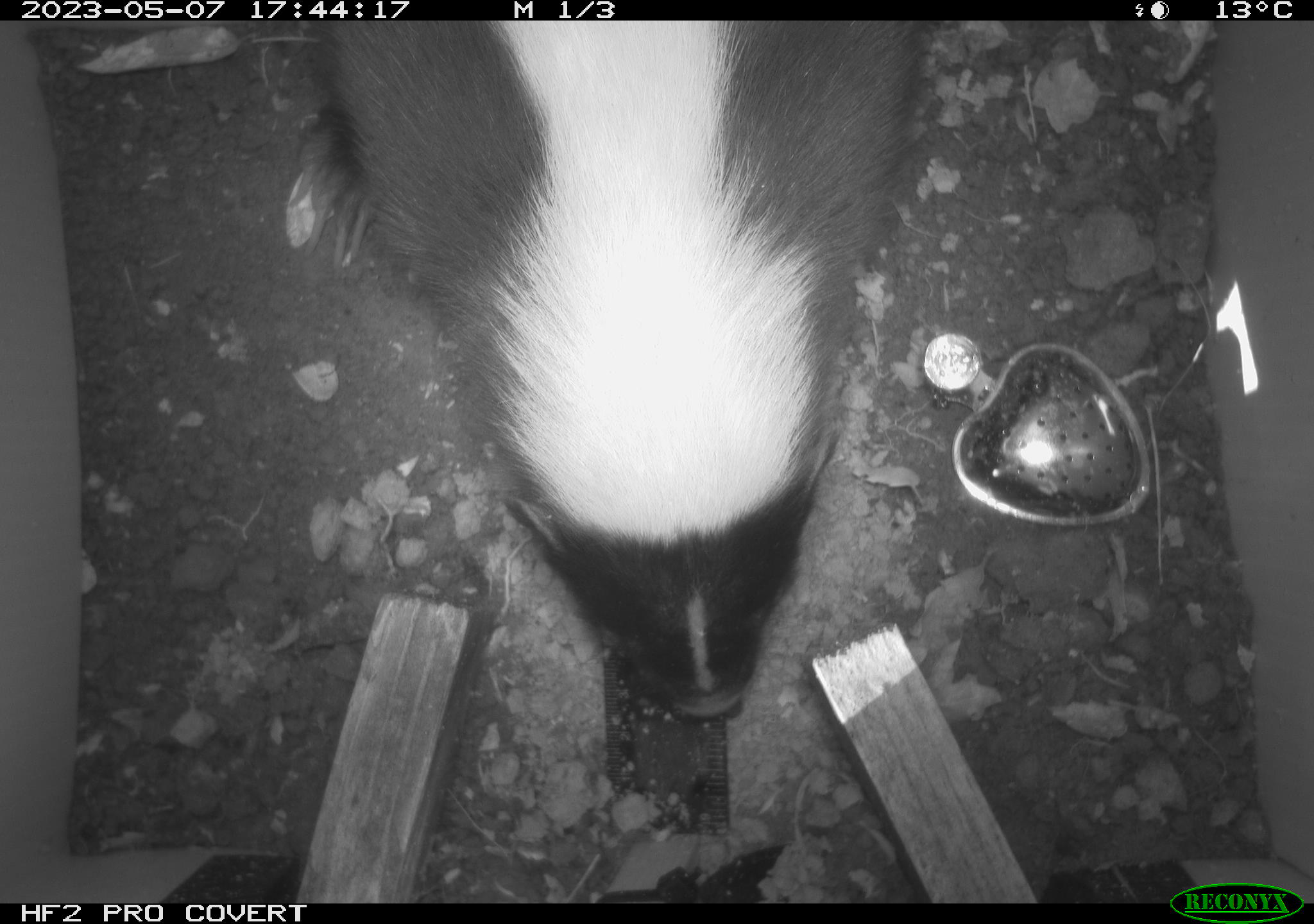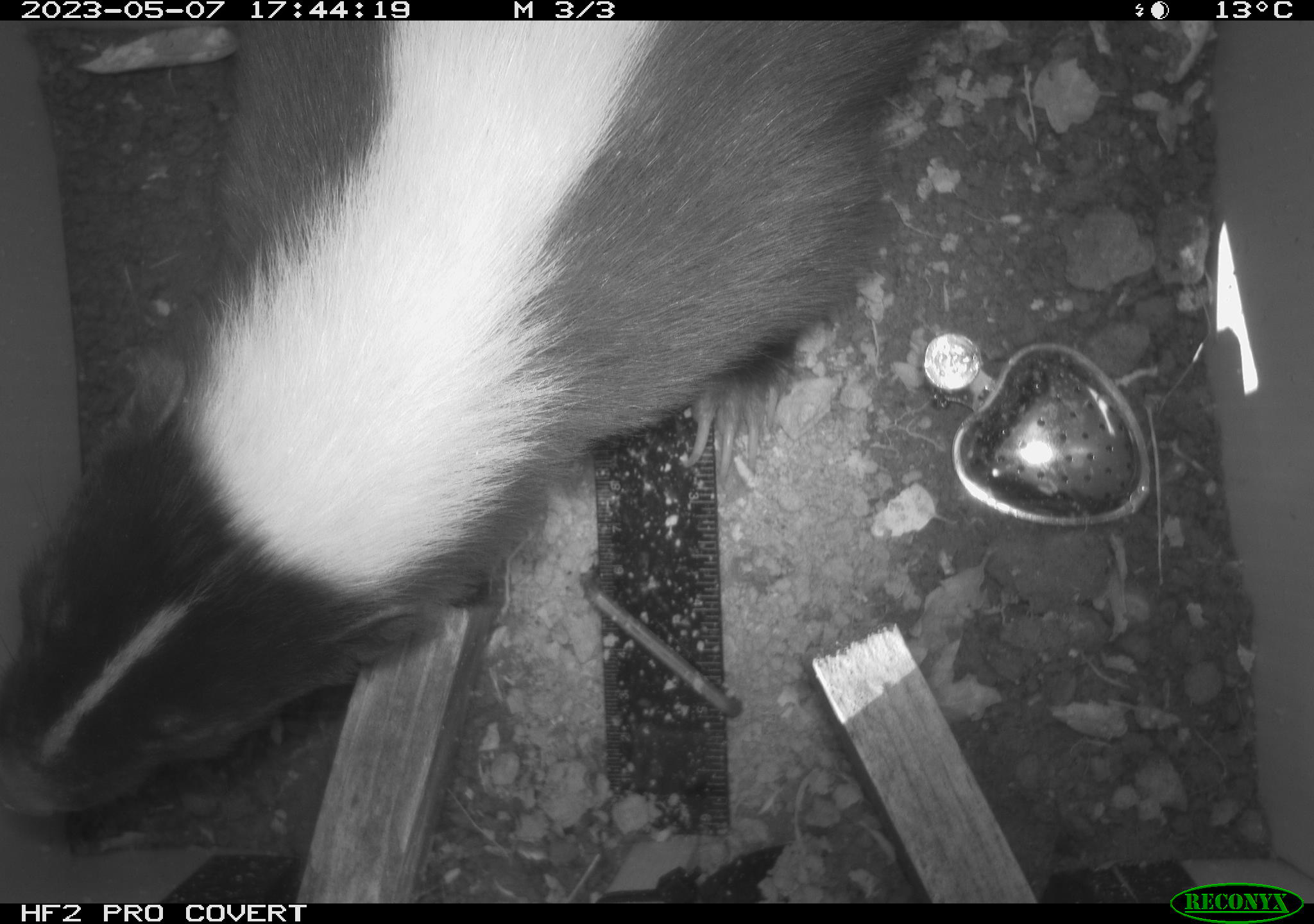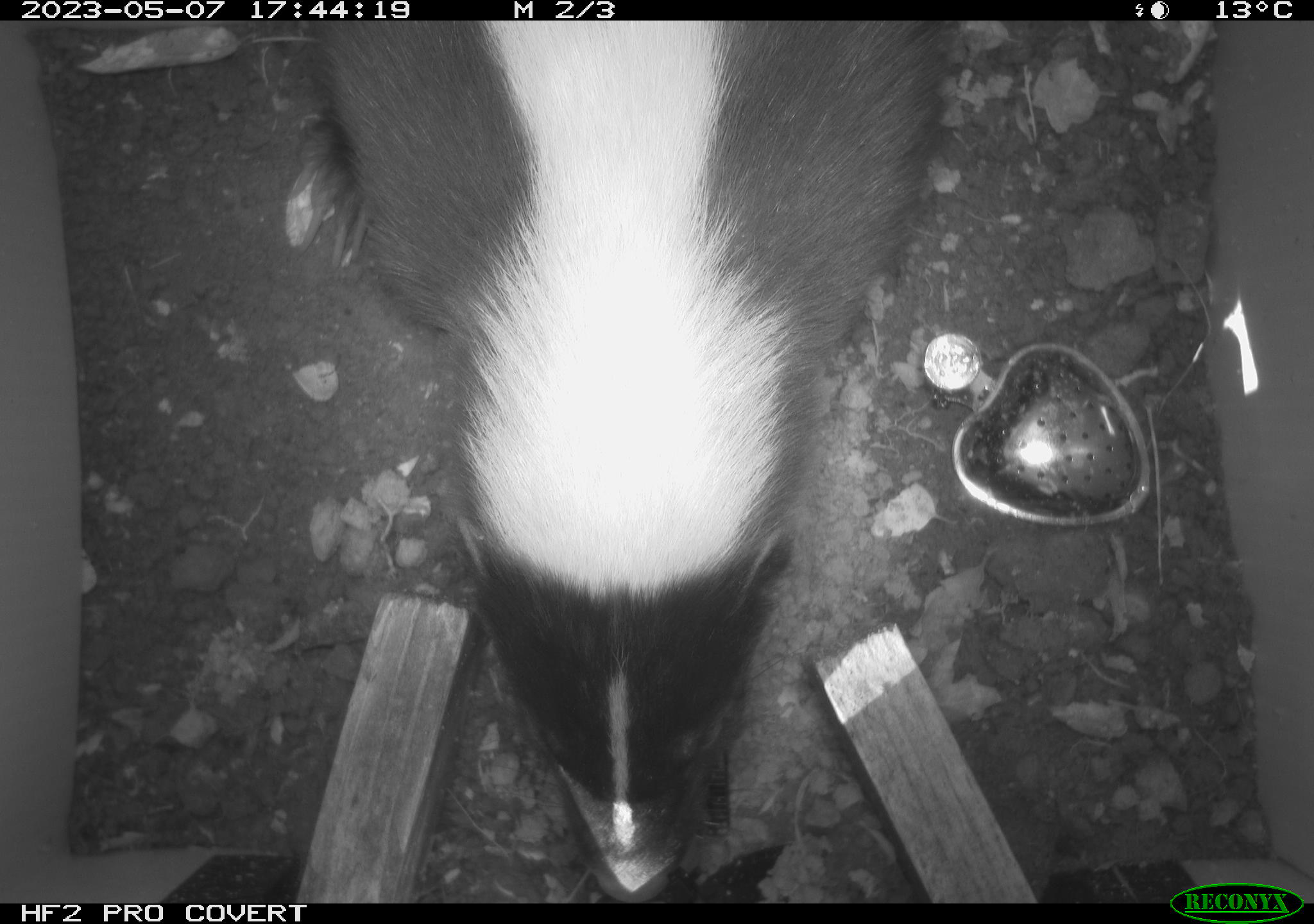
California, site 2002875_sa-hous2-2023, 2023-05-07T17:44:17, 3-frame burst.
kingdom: Animalia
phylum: Chordata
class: Mammalia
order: Carnivora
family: Mephitidae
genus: Mephitis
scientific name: Mephitis mephitis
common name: striped skunk